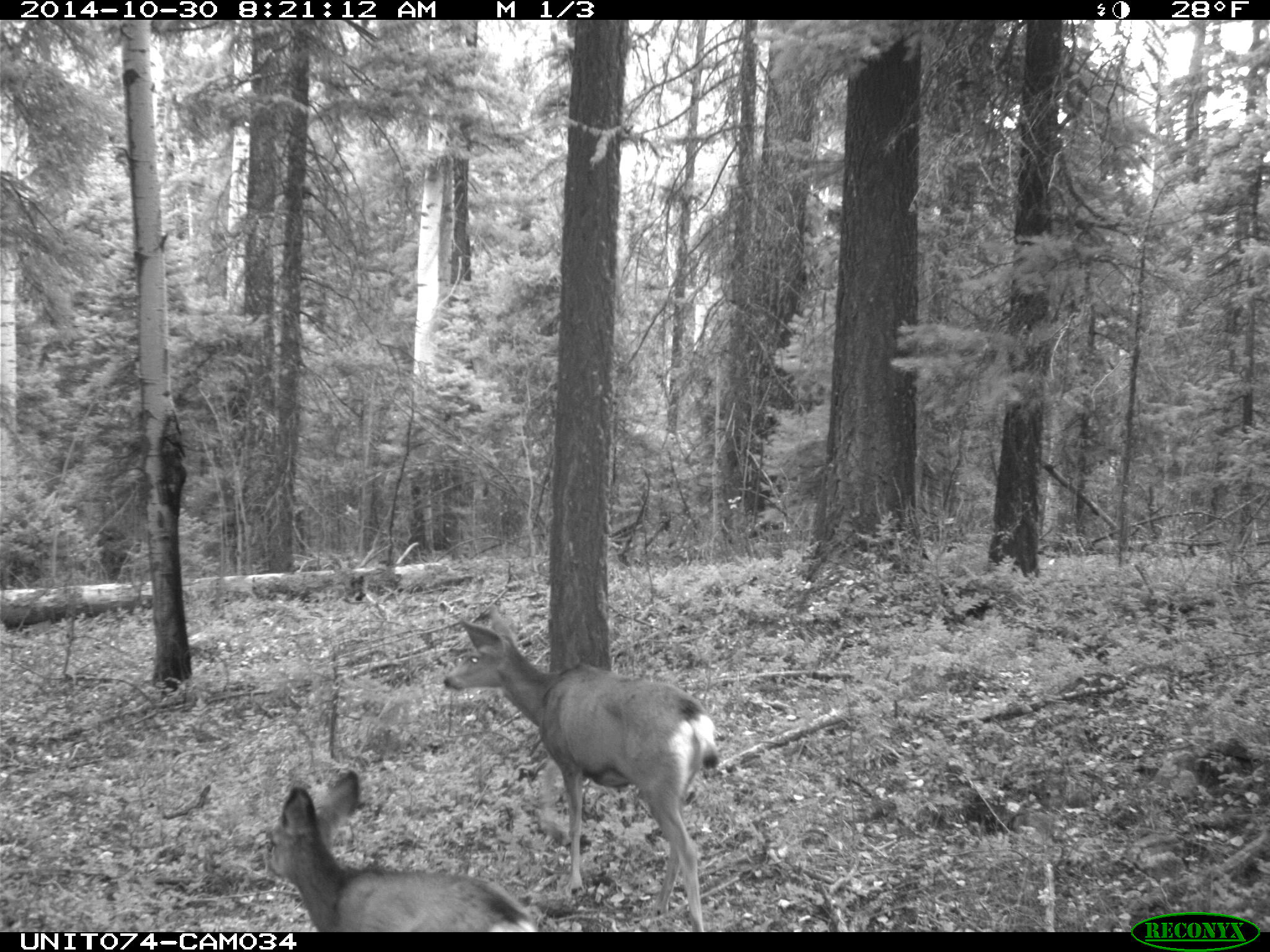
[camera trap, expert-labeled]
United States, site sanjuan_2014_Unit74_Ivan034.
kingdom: Animalia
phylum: Chordata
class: Mammalia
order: Artiodactyla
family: Cervidae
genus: Odocoileus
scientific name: Odocoileus hemionus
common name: mule deer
Odocoileus hemionus (mule deer).